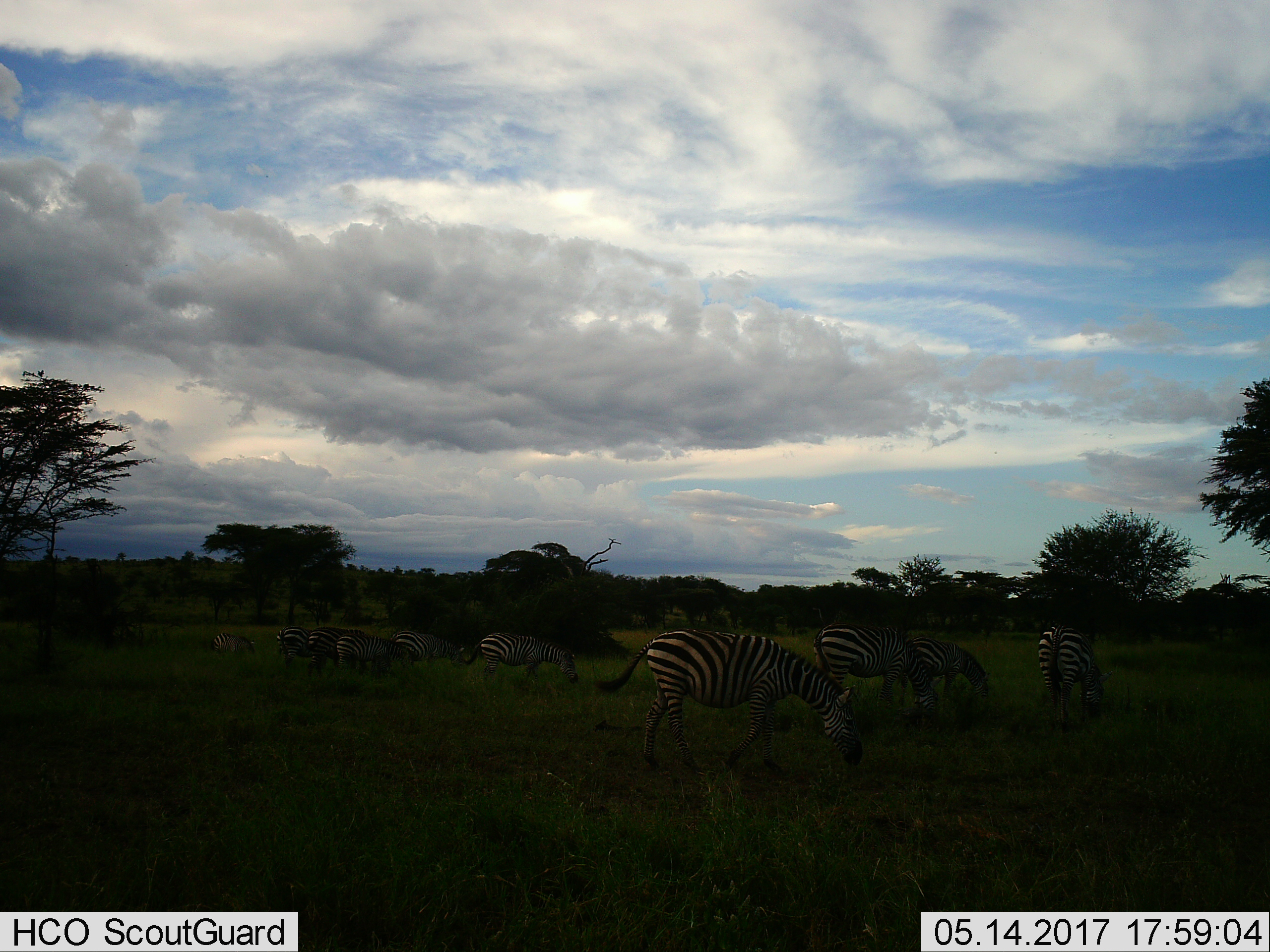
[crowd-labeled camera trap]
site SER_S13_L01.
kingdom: Animalia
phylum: Chordata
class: Mammalia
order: Perissodactyla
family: Equidae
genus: Equus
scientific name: Equus quagga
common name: plains zebra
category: zebraplains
Zebraplains (plains zebra) (Equus quagga), count 10. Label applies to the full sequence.